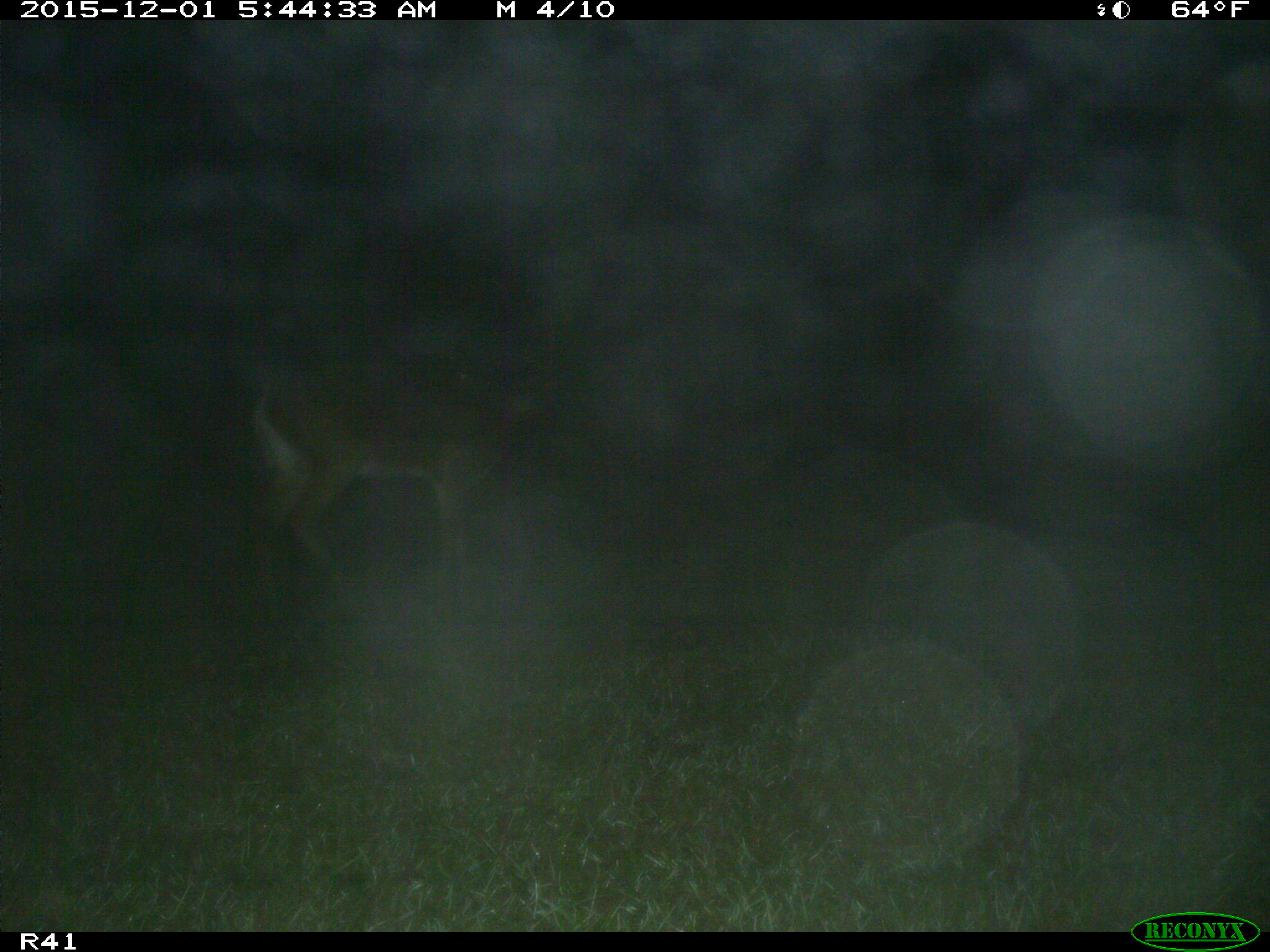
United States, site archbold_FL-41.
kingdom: Animalia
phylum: Chordata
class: Mammalia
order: Artiodactyla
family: Cervidae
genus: Odocoileus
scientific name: Odocoileus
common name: deer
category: unidentified deer